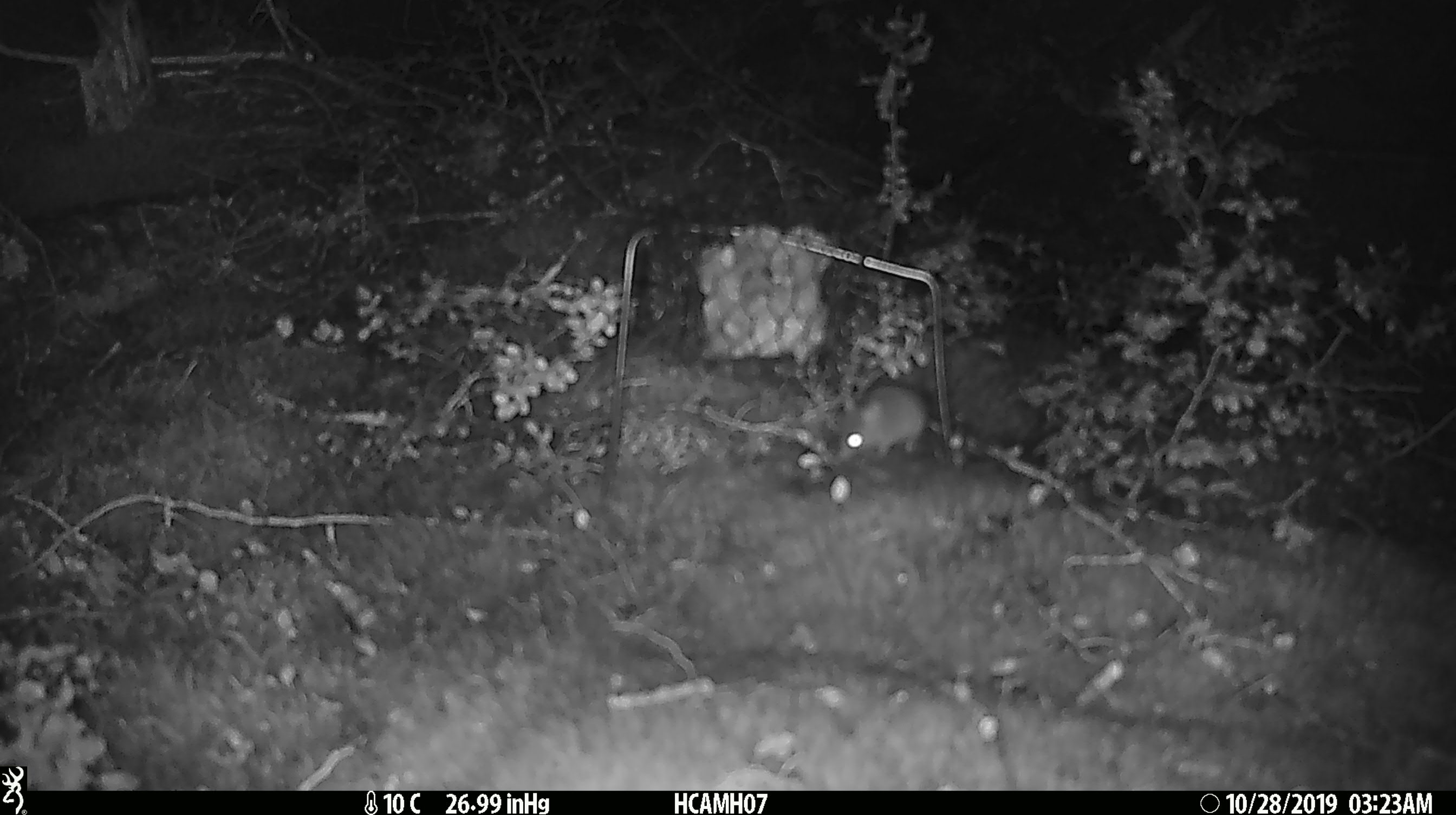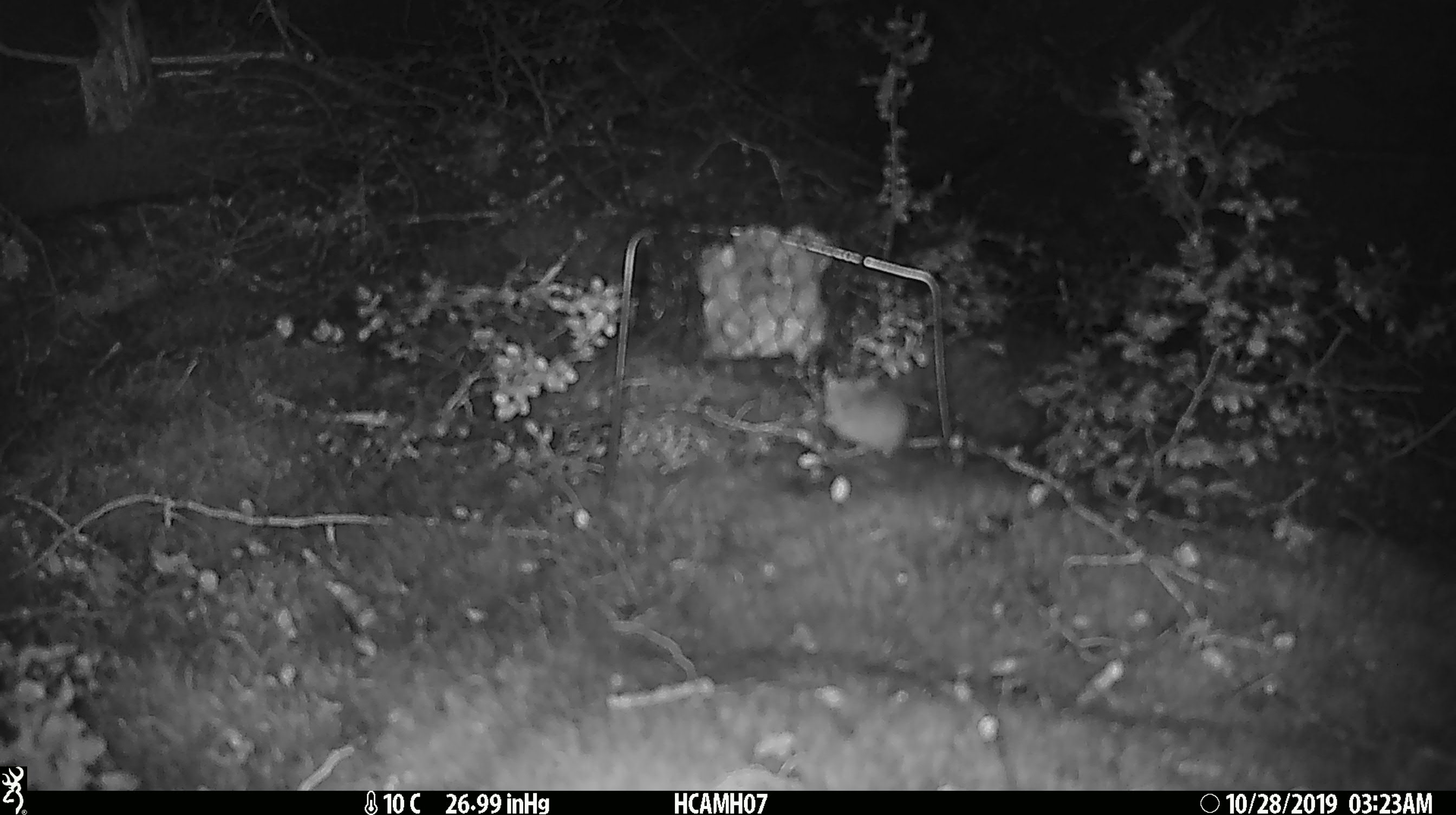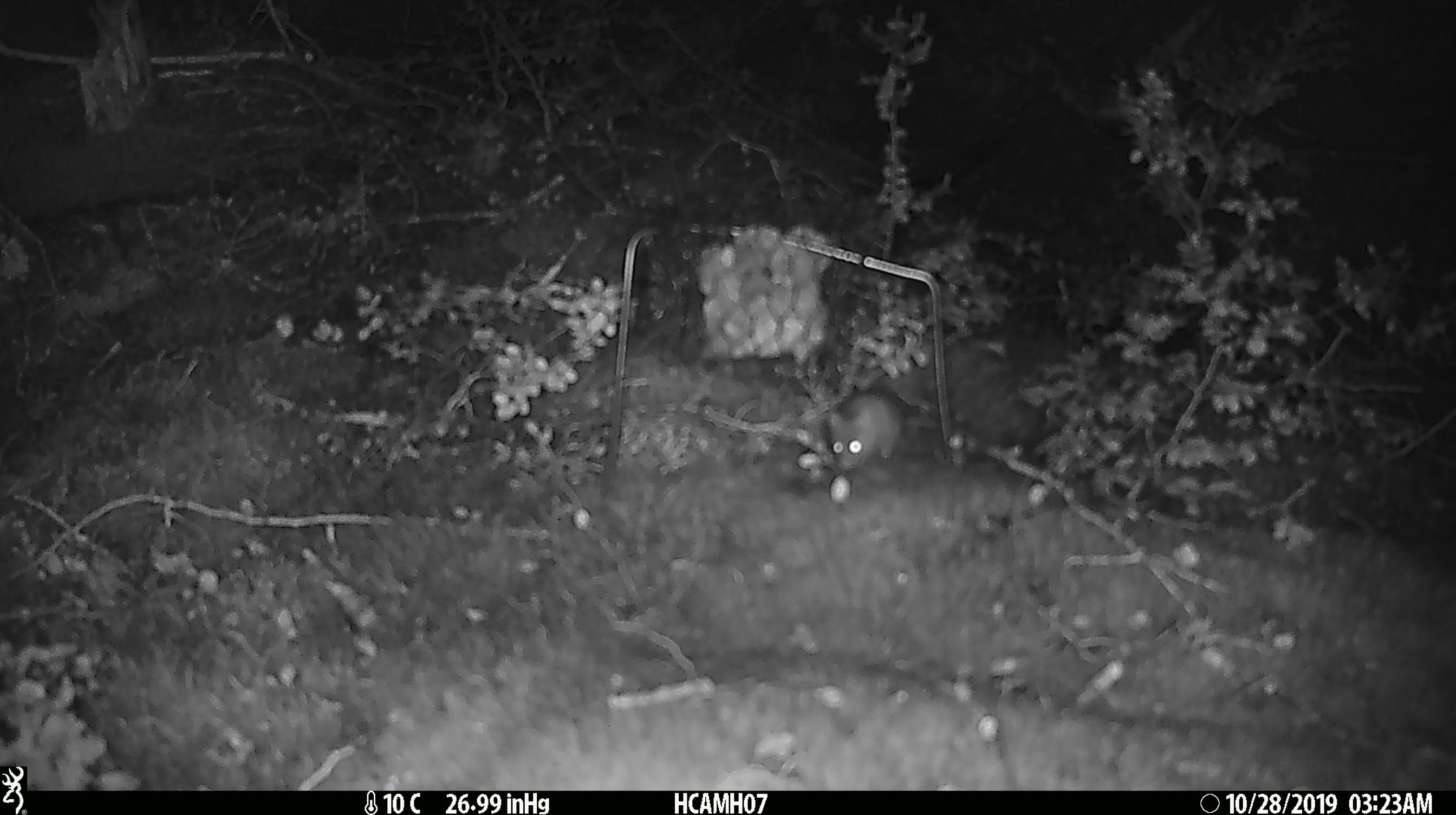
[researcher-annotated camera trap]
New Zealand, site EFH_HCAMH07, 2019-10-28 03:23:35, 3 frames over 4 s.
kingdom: Animalia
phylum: Chordata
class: Mammalia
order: Rodentia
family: Muridae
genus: Mus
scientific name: Mus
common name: mouse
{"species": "mouse (Mus)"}